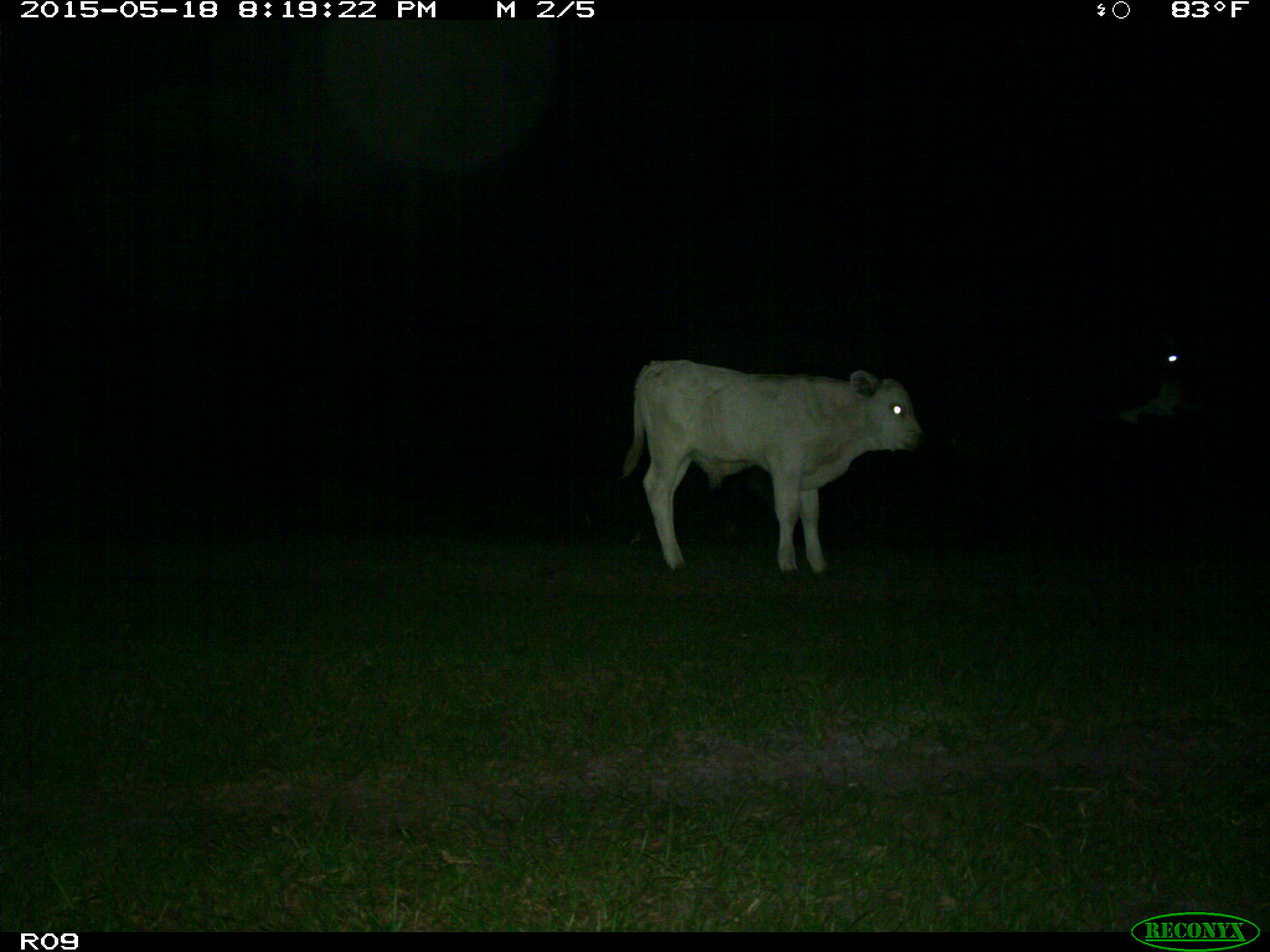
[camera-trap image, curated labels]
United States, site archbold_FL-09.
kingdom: Animalia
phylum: Chordata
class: Mammalia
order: Artiodactyla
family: Bovidae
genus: Bos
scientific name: Bos taurus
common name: domestic cow